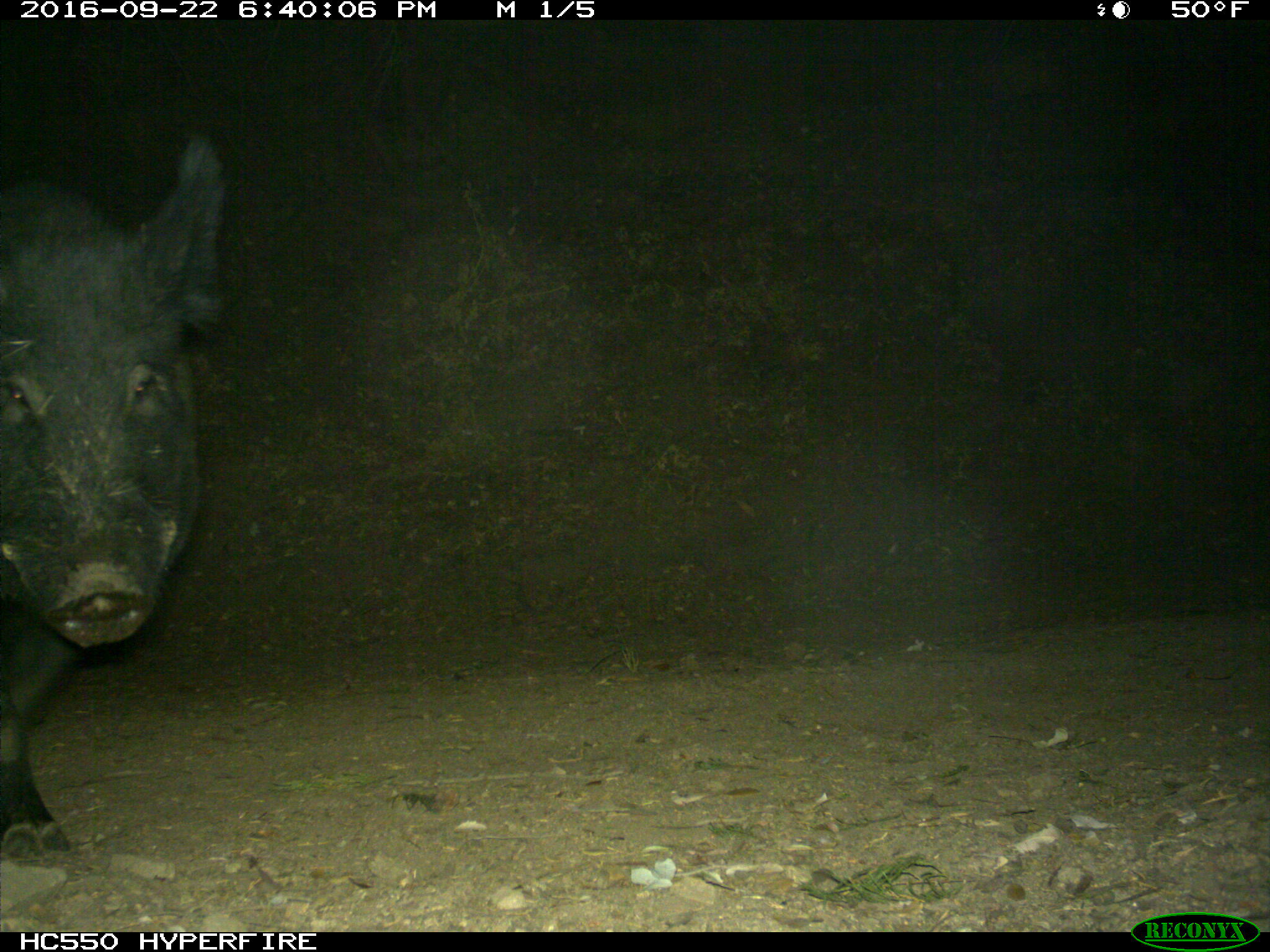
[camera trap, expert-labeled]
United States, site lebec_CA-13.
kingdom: Animalia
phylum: Chordata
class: Mammalia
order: Artiodactyla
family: Suidae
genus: Sus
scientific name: Sus scrofa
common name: wild boar